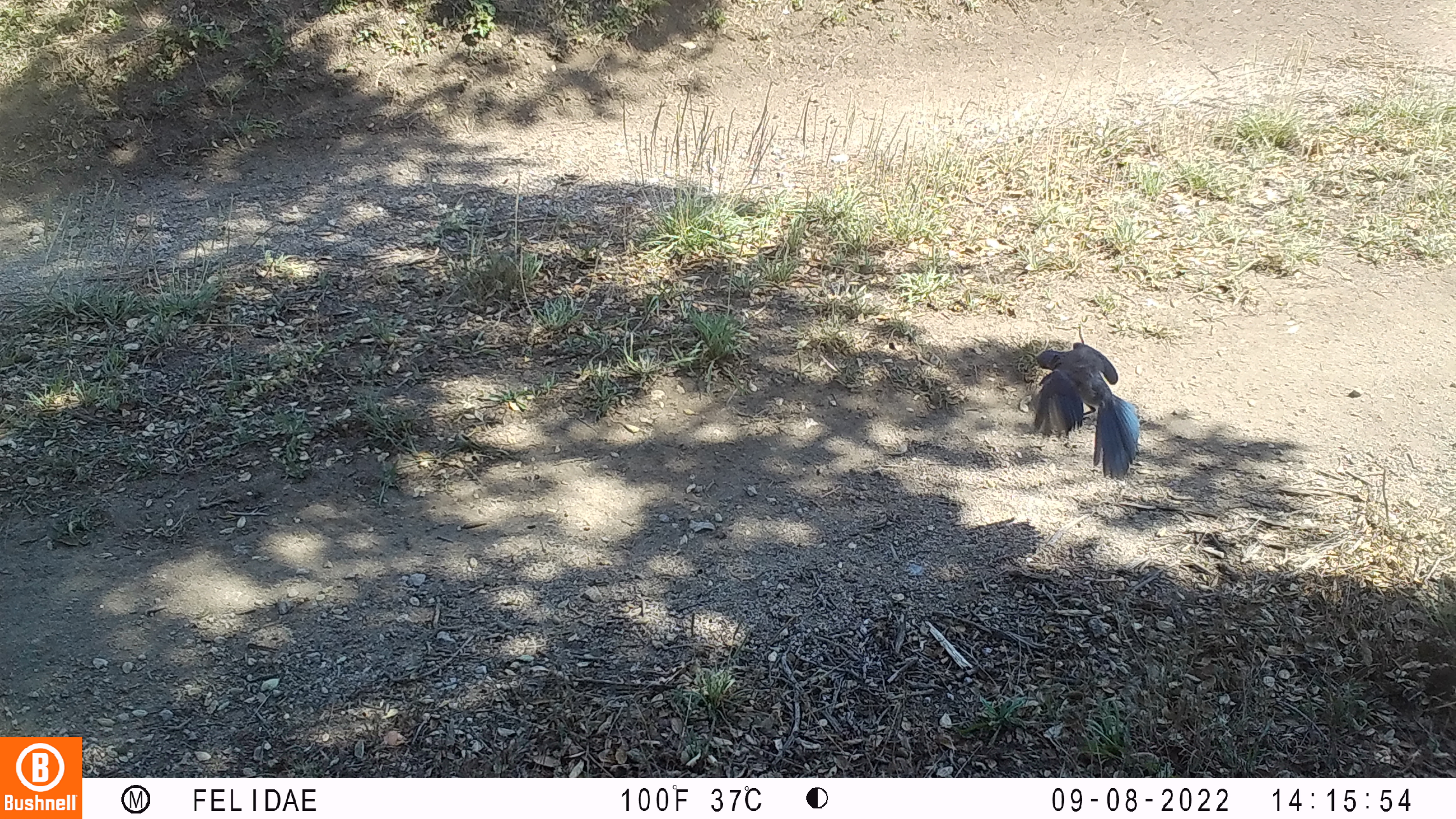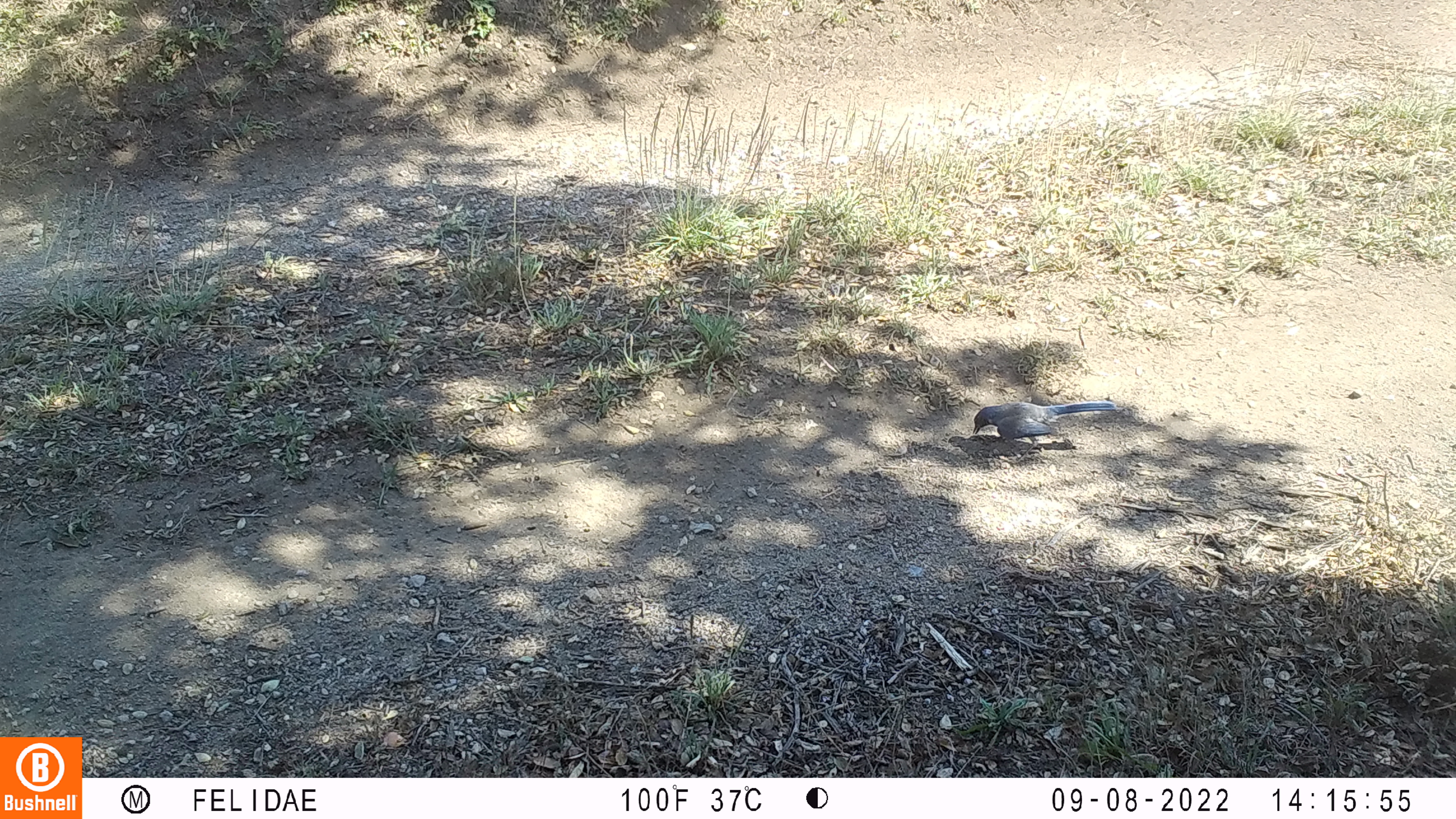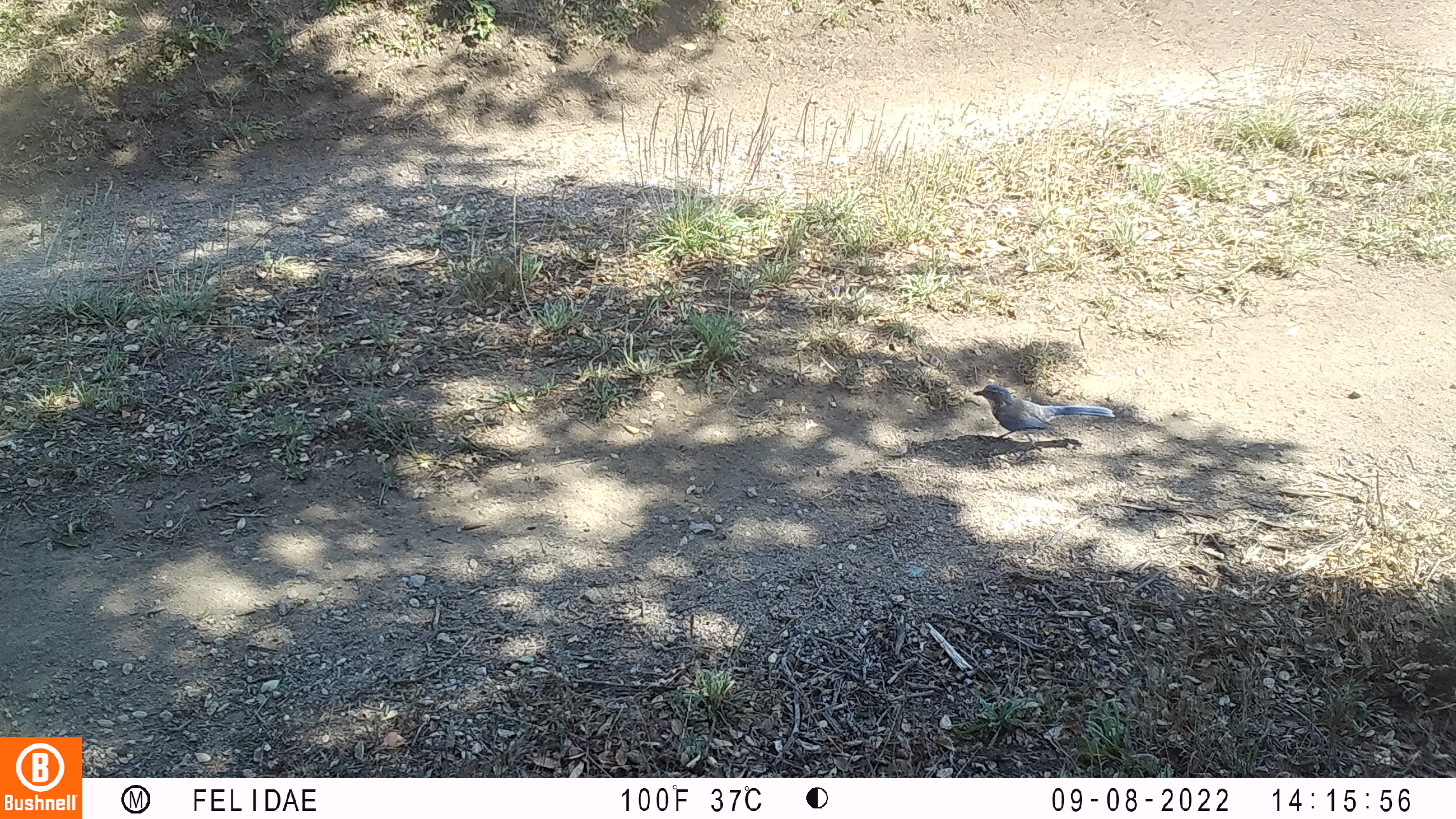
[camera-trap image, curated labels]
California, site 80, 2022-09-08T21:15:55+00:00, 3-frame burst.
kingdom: Animalia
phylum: Chordata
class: Aves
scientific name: Aves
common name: bird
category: unknown bird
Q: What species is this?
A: Unknown bird (bird) (Aves).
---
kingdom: Animalia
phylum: Chordata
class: Aves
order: Passeriformes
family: Corvidae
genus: Aphelocoma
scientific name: Aphelocoma californica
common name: california scrub jay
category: western scrub-jay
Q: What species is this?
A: Western scrub-jay (california scrub jay) (Aphelocoma californica).